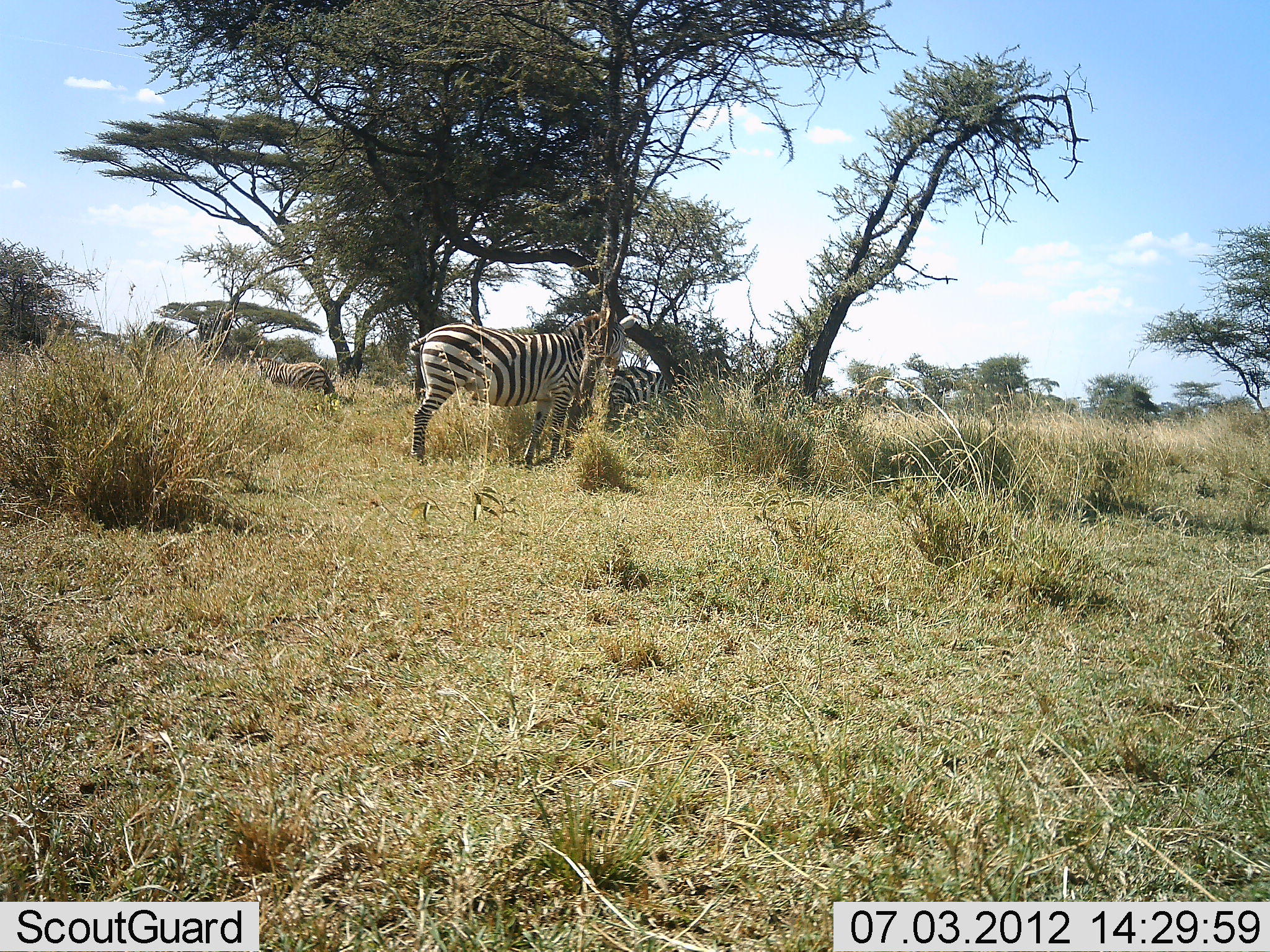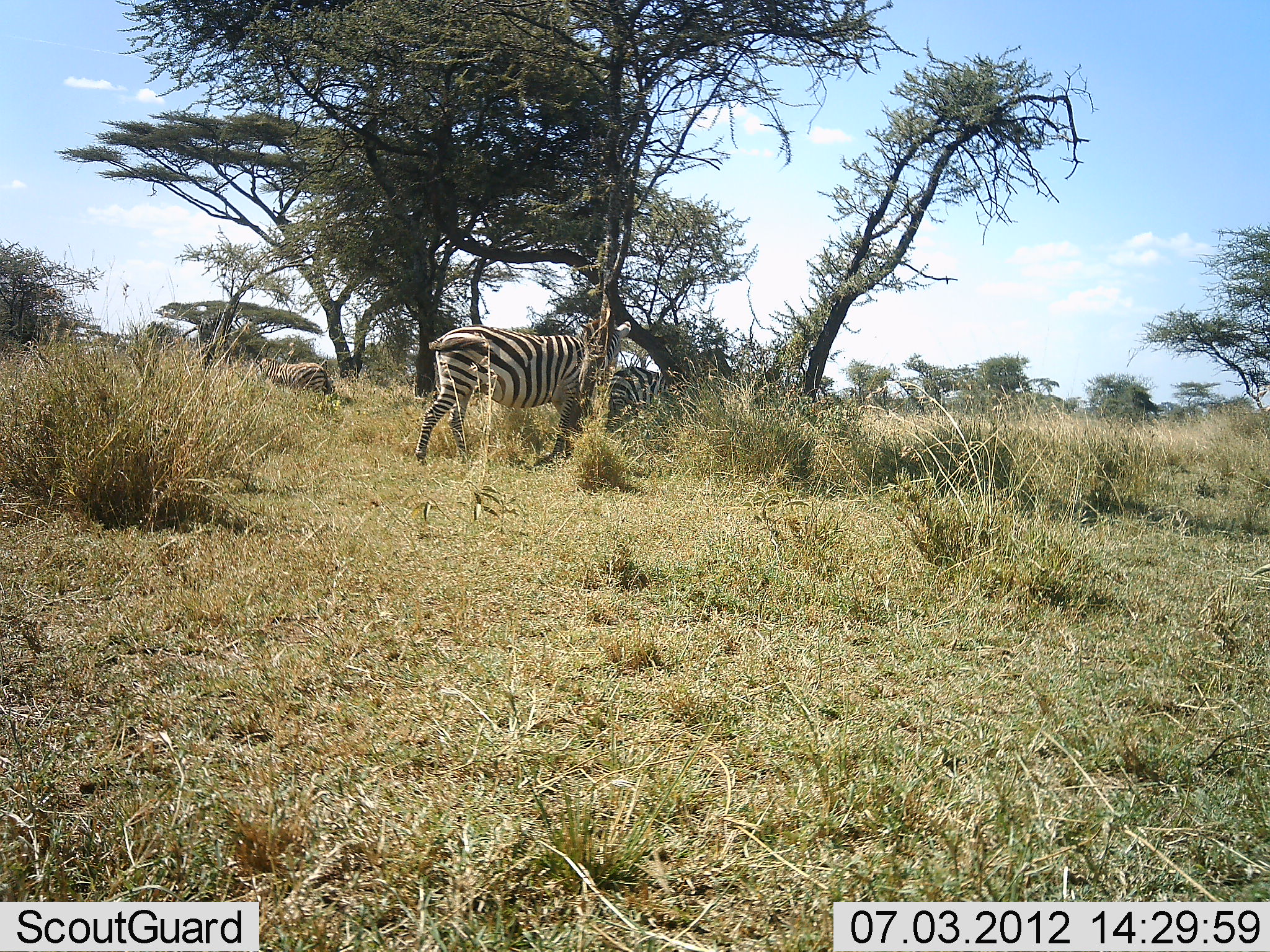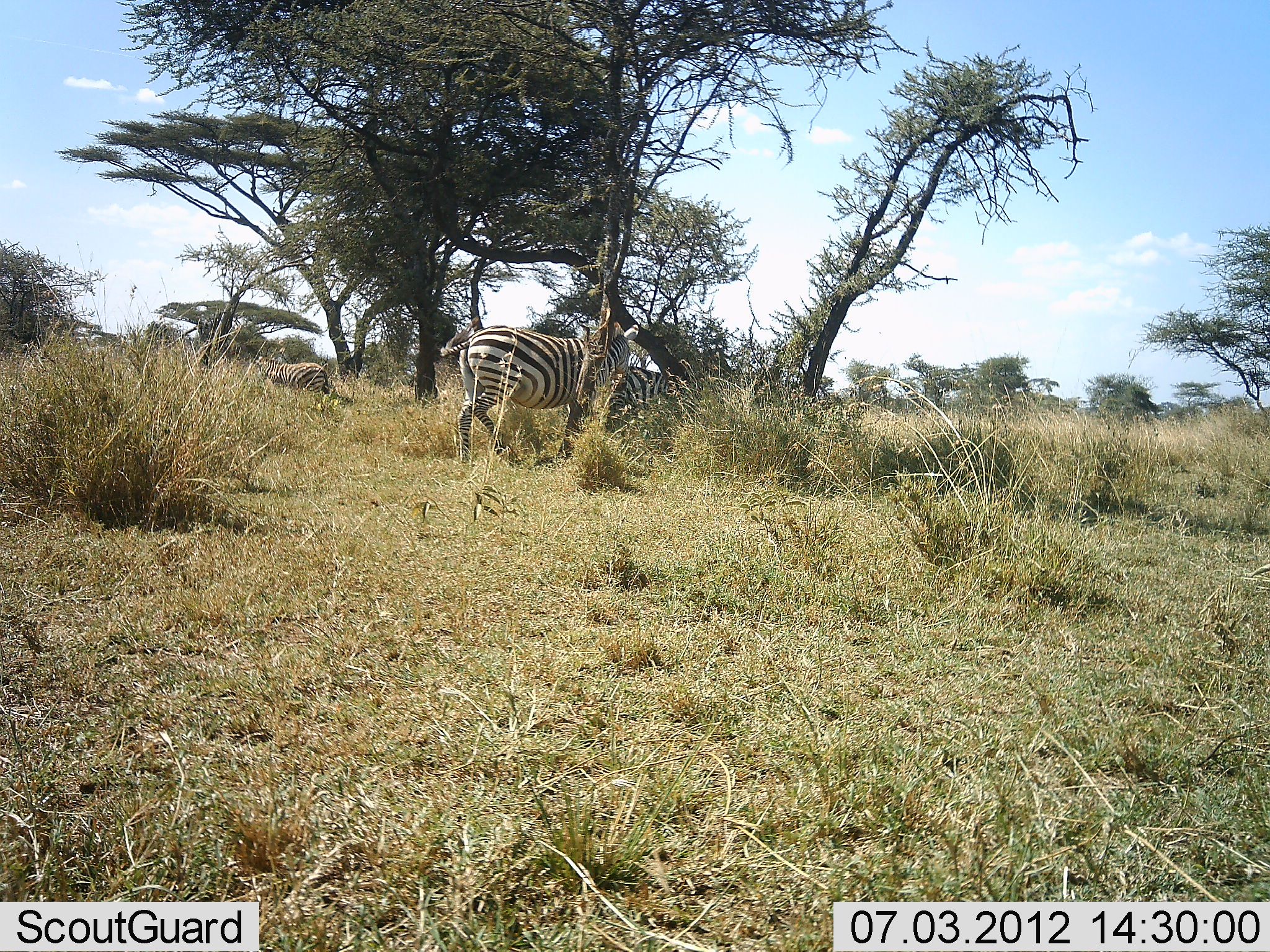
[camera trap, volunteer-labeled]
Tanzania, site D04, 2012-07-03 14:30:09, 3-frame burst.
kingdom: Animalia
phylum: Chordata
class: Mammalia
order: Perissodactyla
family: Equidae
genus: Equus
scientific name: Equus quagga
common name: plains zebra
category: zebra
Zebra (plains zebra) (Equus quagga), count 3. Behavior (volunteer vote fractions): standing 80%, resting 20%, moving 60%, interacting 0%. Young present (vote fraction): 0%. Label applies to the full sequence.